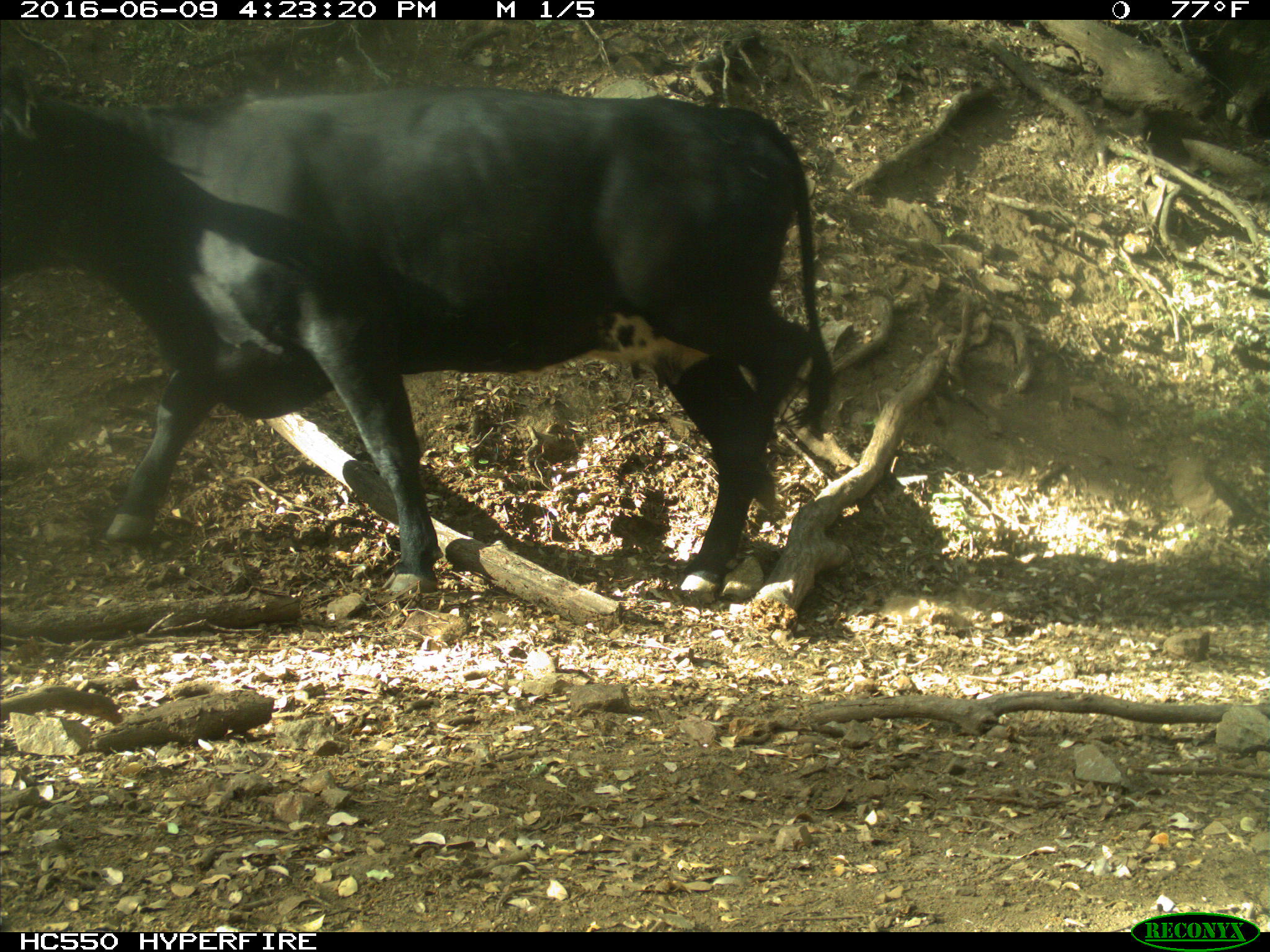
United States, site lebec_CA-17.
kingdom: Animalia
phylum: Chordata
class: Mammalia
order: Artiodactyla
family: Bovidae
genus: Bos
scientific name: Bos taurus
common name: domestic cow